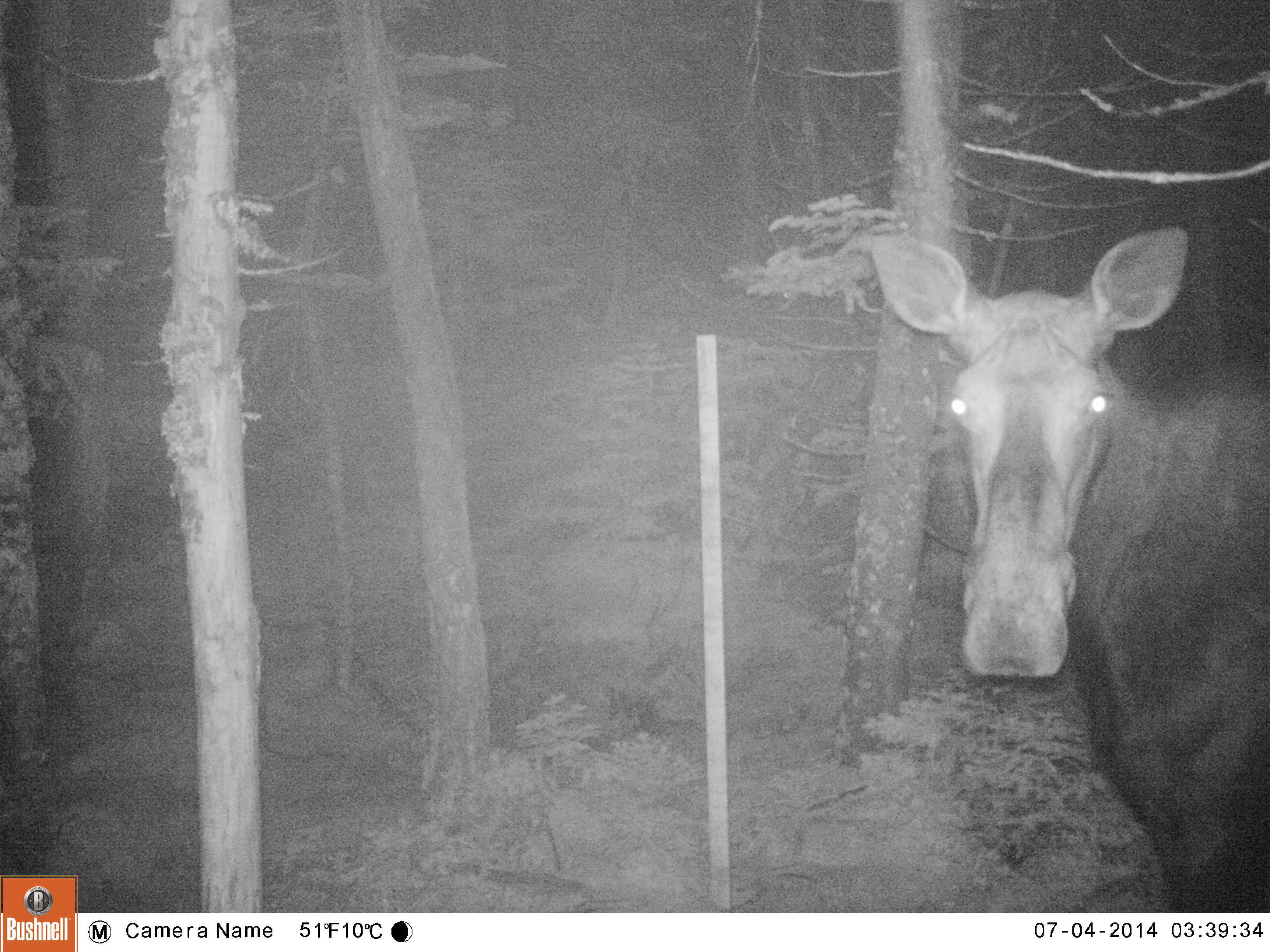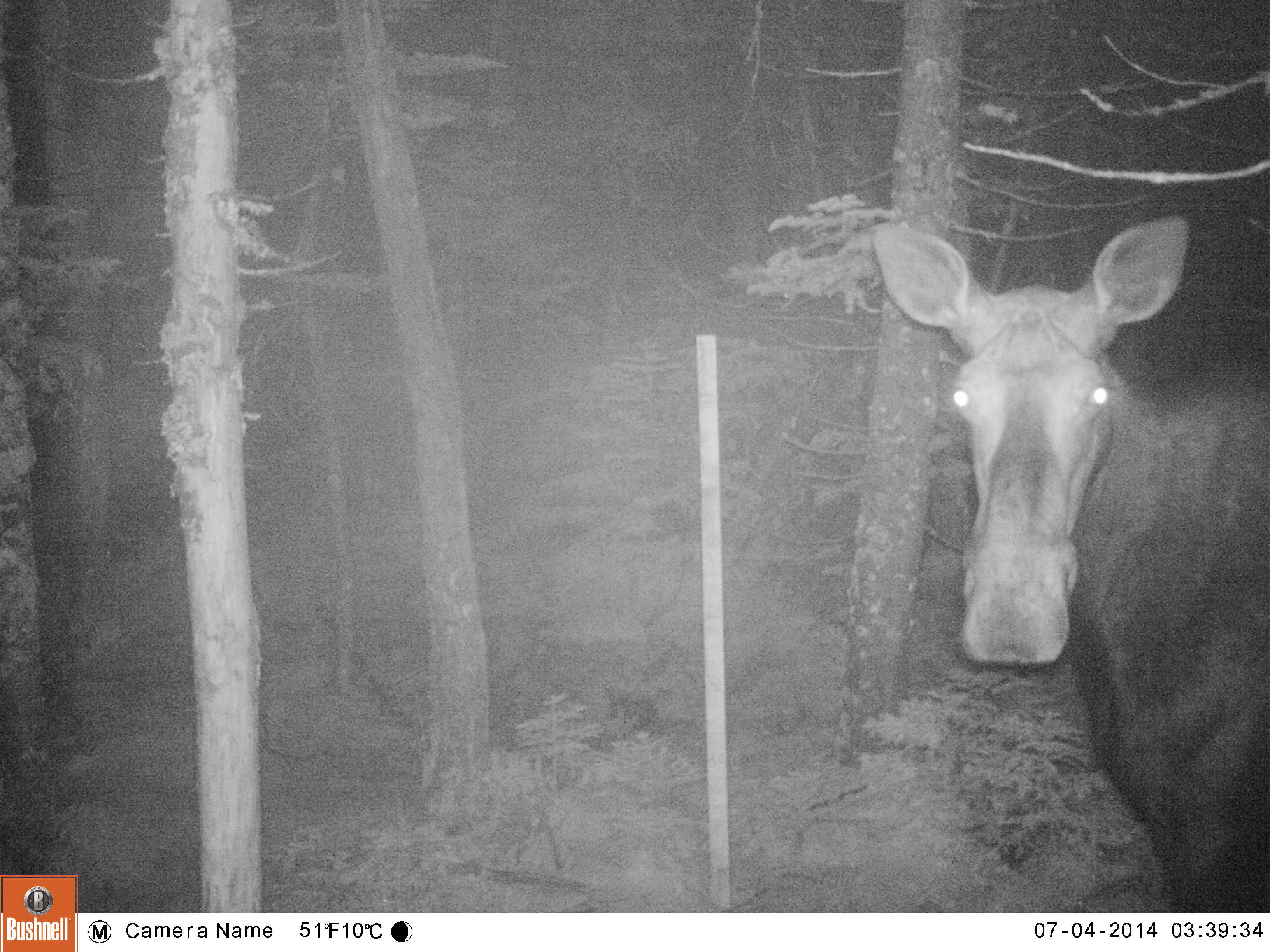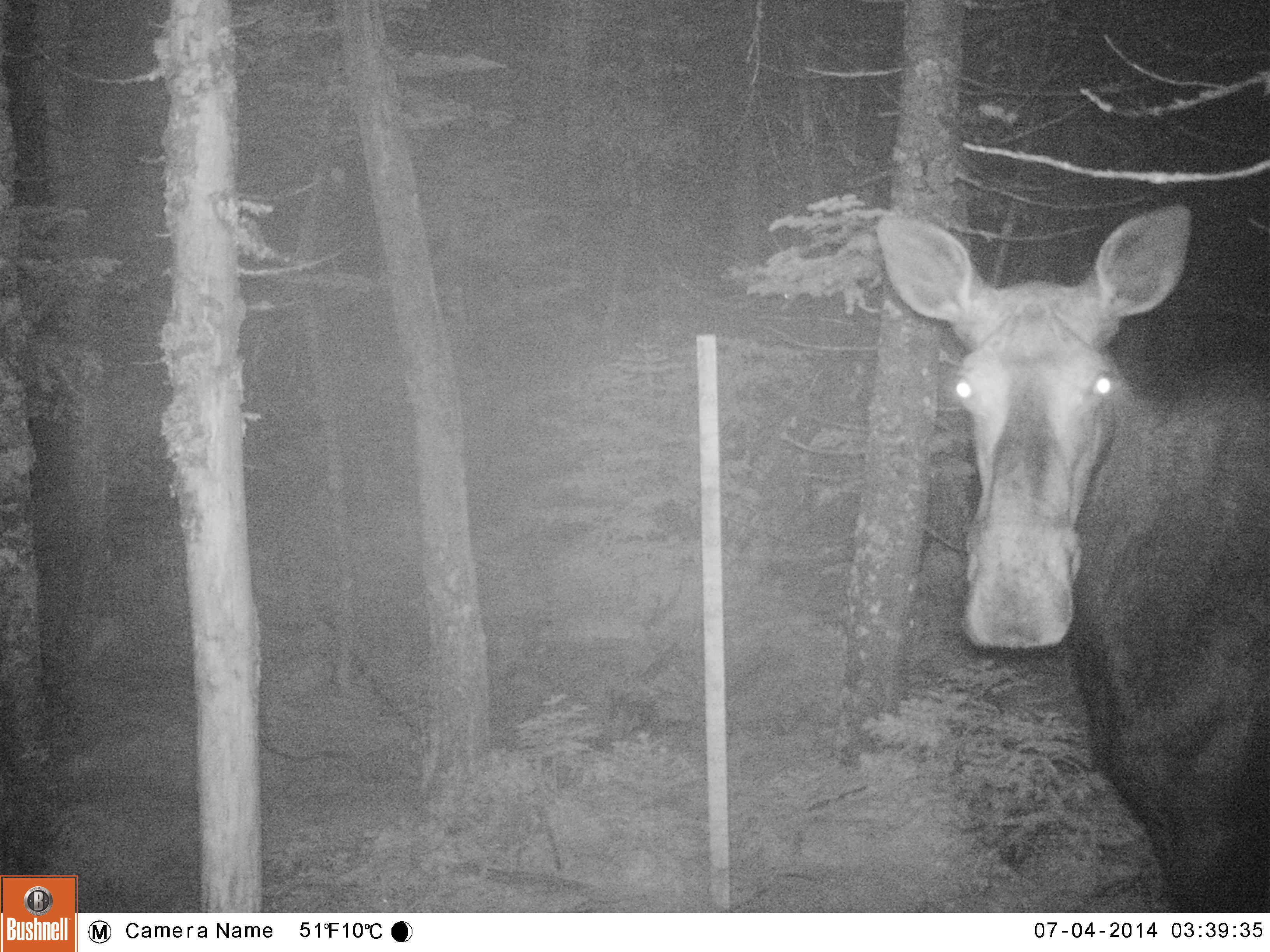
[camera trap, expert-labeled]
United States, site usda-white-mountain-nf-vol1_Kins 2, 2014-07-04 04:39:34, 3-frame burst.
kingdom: Animalia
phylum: Chordata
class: Mammalia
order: Artiodactyla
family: Cervidae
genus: Alces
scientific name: Alces alces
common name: moose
Moose (Alces alces).